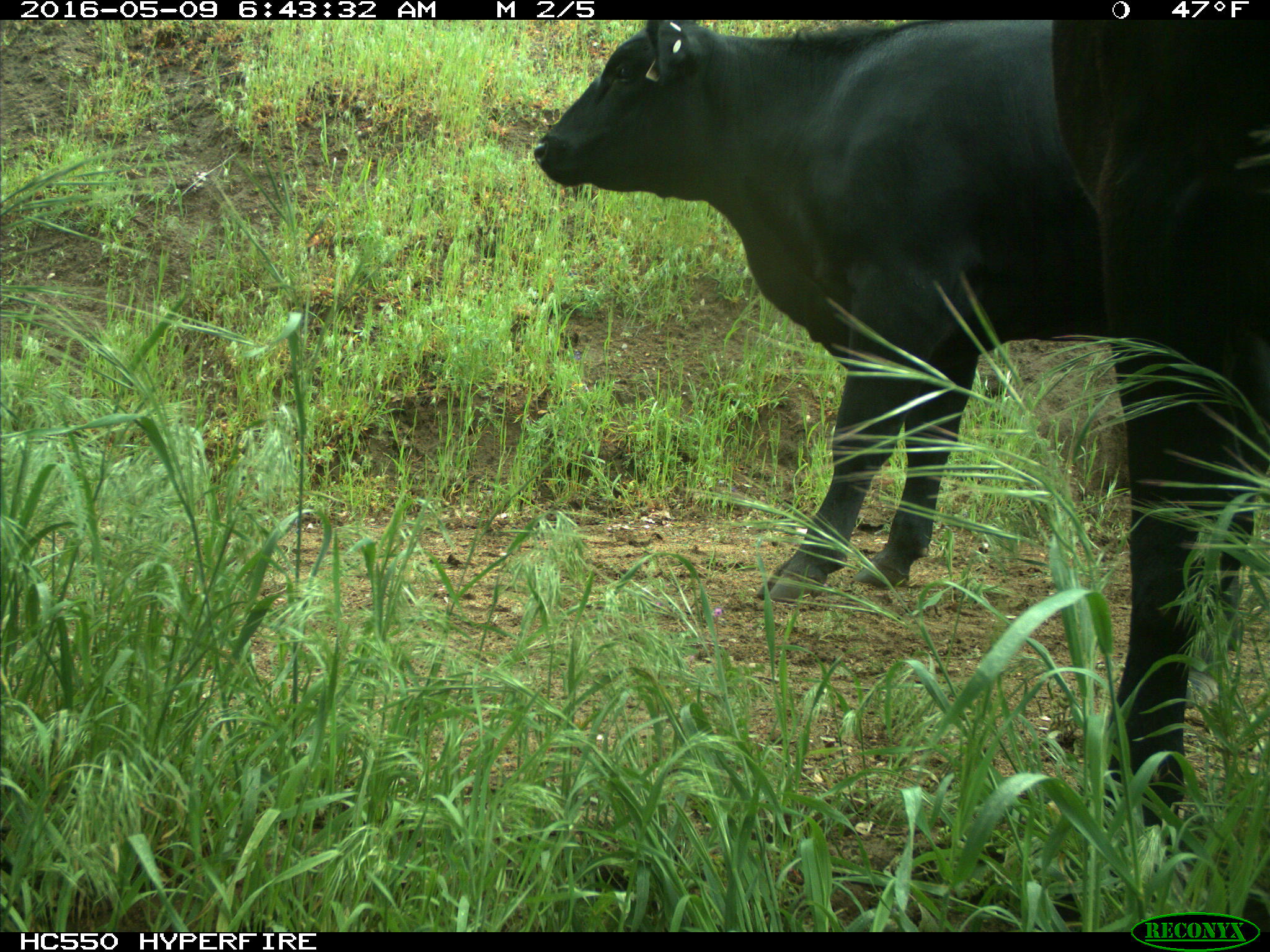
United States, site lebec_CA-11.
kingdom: Animalia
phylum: Chordata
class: Mammalia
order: Artiodactyla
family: Bovidae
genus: Bos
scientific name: Bos taurus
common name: domestic cow